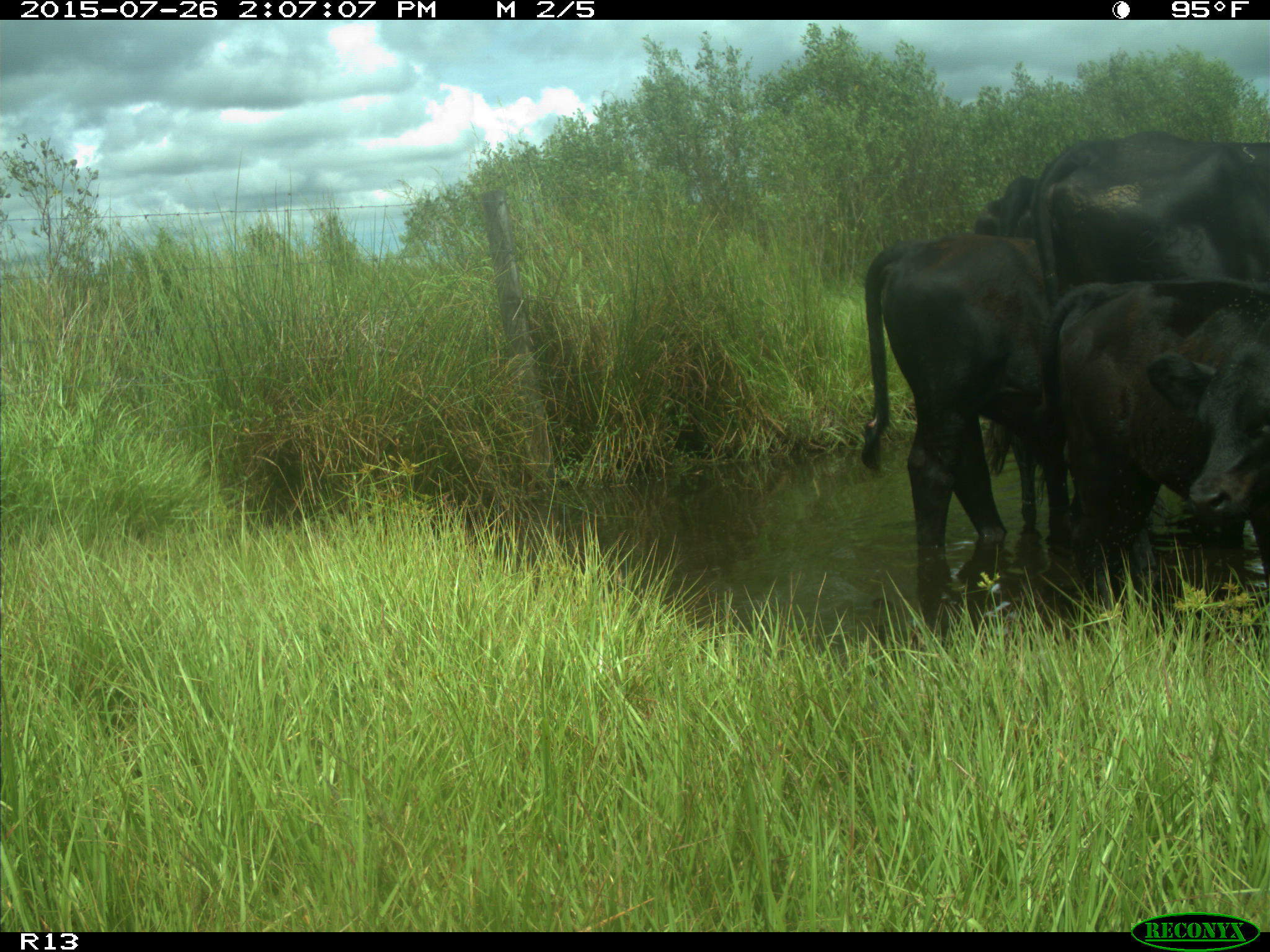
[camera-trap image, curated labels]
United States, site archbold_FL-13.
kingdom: Animalia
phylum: Chordata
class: Mammalia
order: Artiodactyla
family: Bovidae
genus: Bos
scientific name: Bos taurus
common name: domestic cow